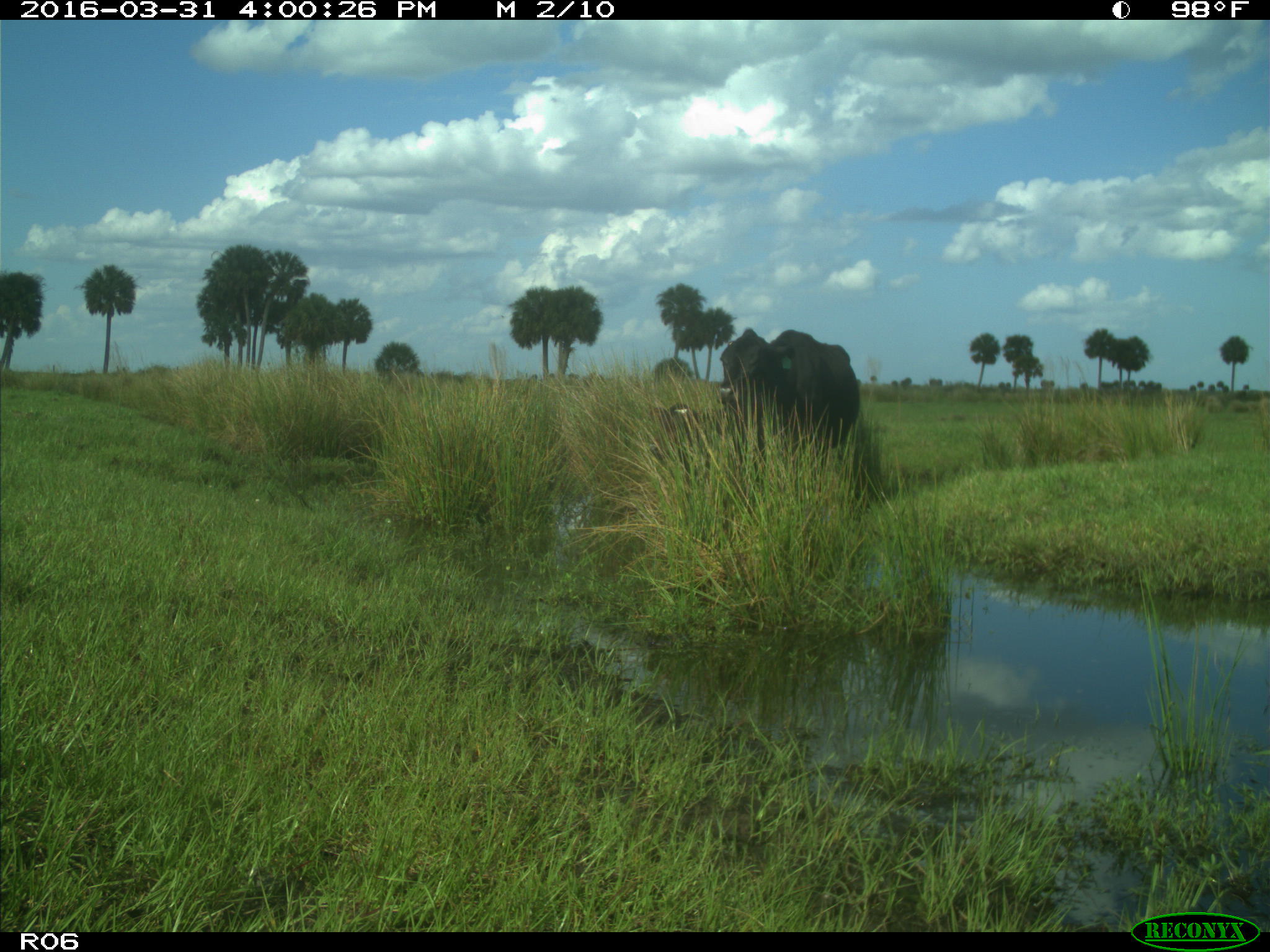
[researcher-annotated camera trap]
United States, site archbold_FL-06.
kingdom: Animalia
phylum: Chordata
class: Mammalia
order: Artiodactyla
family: Bovidae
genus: Bos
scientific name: Bos taurus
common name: domestic cow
Bos taurus (domestic cow).